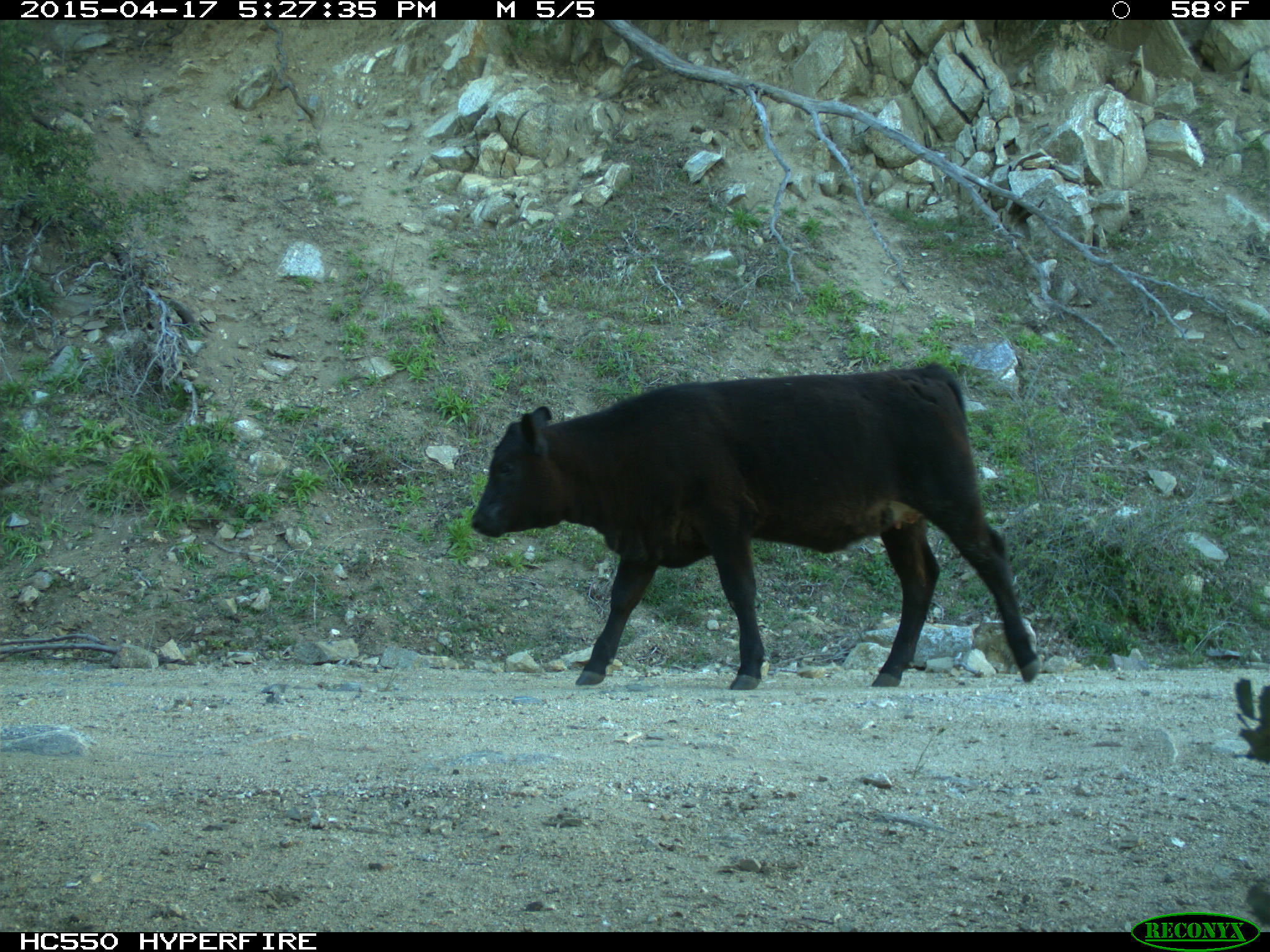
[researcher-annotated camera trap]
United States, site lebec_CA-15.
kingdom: Animalia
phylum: Chordata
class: Mammalia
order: Artiodactyla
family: Bovidae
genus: Bos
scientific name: Bos taurus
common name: domestic cow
Bos taurus (domestic cow).